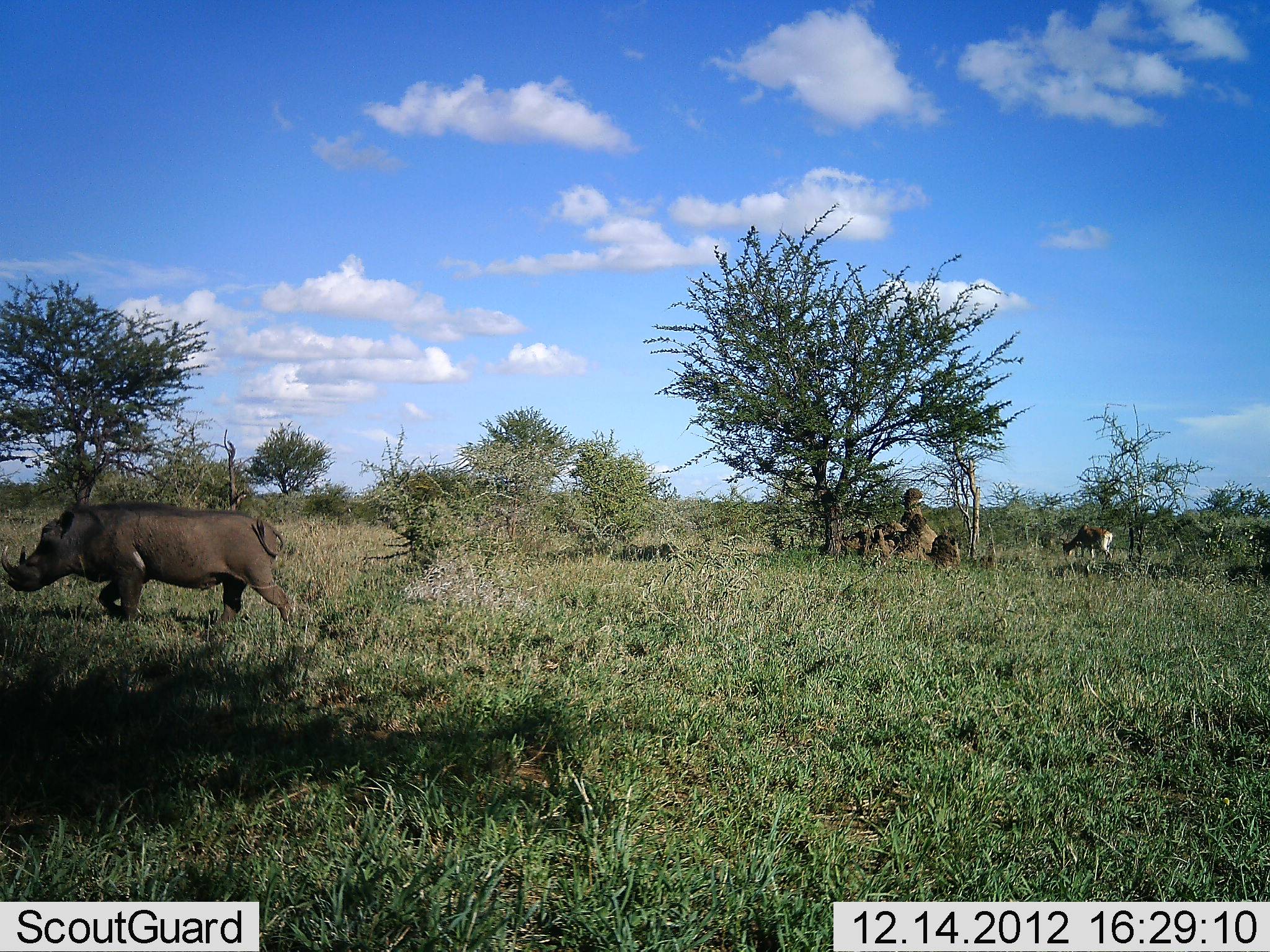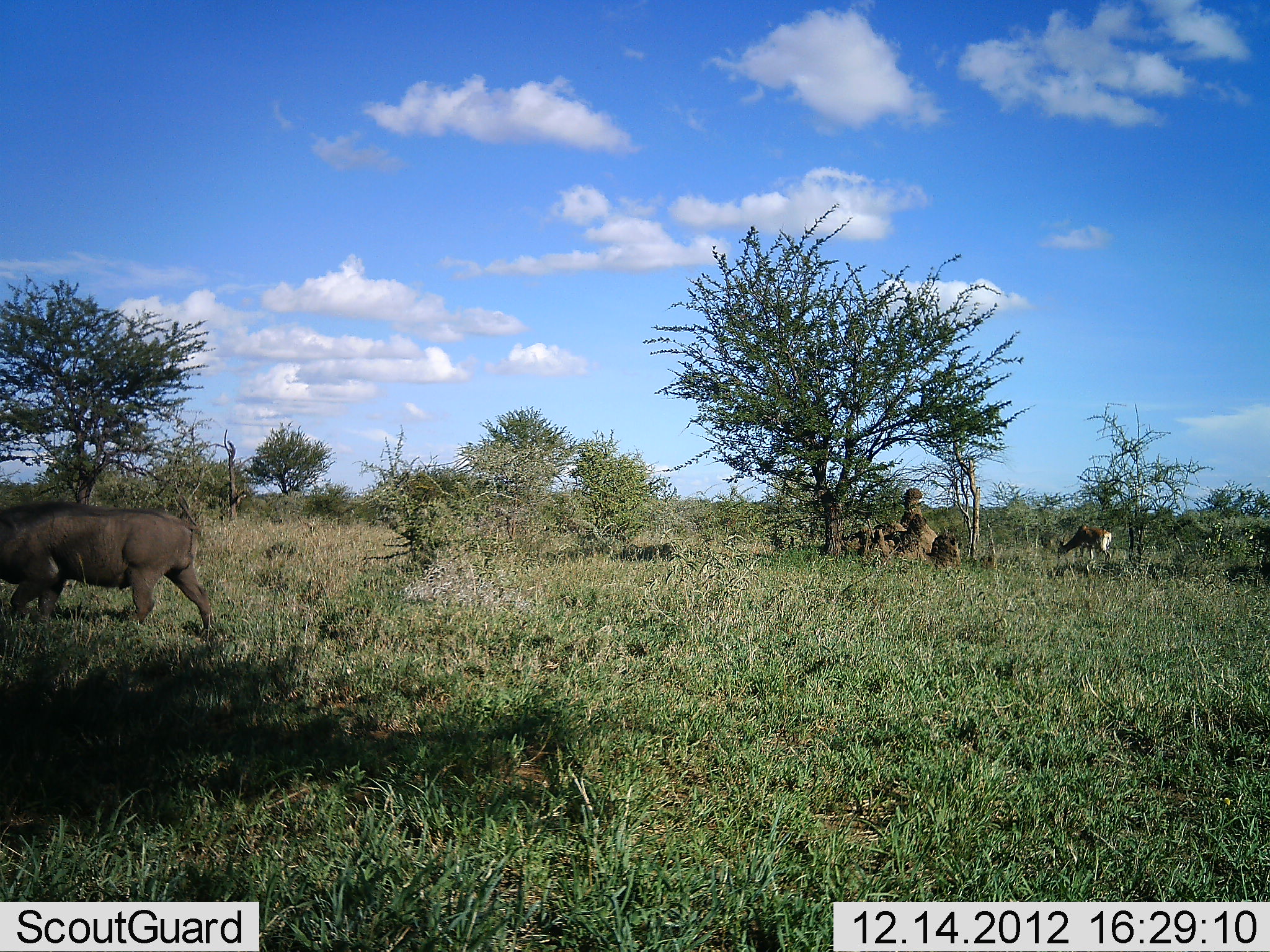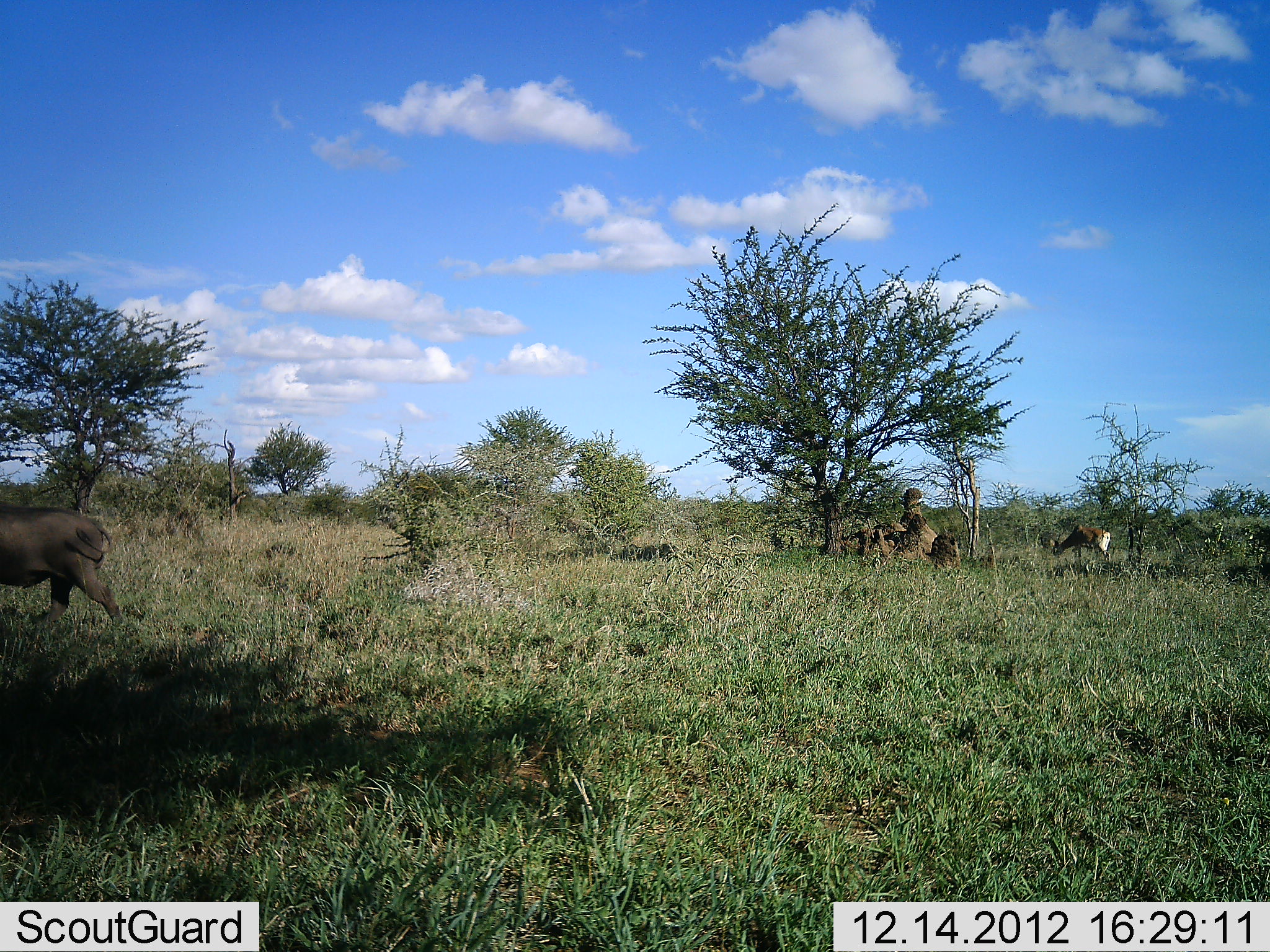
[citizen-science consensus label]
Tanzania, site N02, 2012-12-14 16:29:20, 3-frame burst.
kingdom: Animalia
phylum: Chordata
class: Mammalia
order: Artiodactyla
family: Bovidae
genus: Alcelaphus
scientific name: Alcelaphus buselaphus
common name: hartebeest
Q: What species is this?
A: Hartebeest (Alcelaphus buselaphus).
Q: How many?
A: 1.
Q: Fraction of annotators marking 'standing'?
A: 17%.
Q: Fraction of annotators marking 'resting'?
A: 0%.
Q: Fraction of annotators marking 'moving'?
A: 0%.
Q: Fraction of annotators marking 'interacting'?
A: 0%.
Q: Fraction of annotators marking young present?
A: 0%.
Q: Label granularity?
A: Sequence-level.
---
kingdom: Animalia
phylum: Chordata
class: Mammalia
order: Artiodactyla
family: Suidae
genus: Phacochoerus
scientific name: Phacochoerus africanus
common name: warthog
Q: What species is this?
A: Warthog (Phacochoerus africanus).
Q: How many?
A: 1.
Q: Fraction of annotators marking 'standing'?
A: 0%.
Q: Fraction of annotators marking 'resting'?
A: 0%.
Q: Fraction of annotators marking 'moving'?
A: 100%.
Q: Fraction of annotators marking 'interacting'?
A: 0%.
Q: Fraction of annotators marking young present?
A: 0%.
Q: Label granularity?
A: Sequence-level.